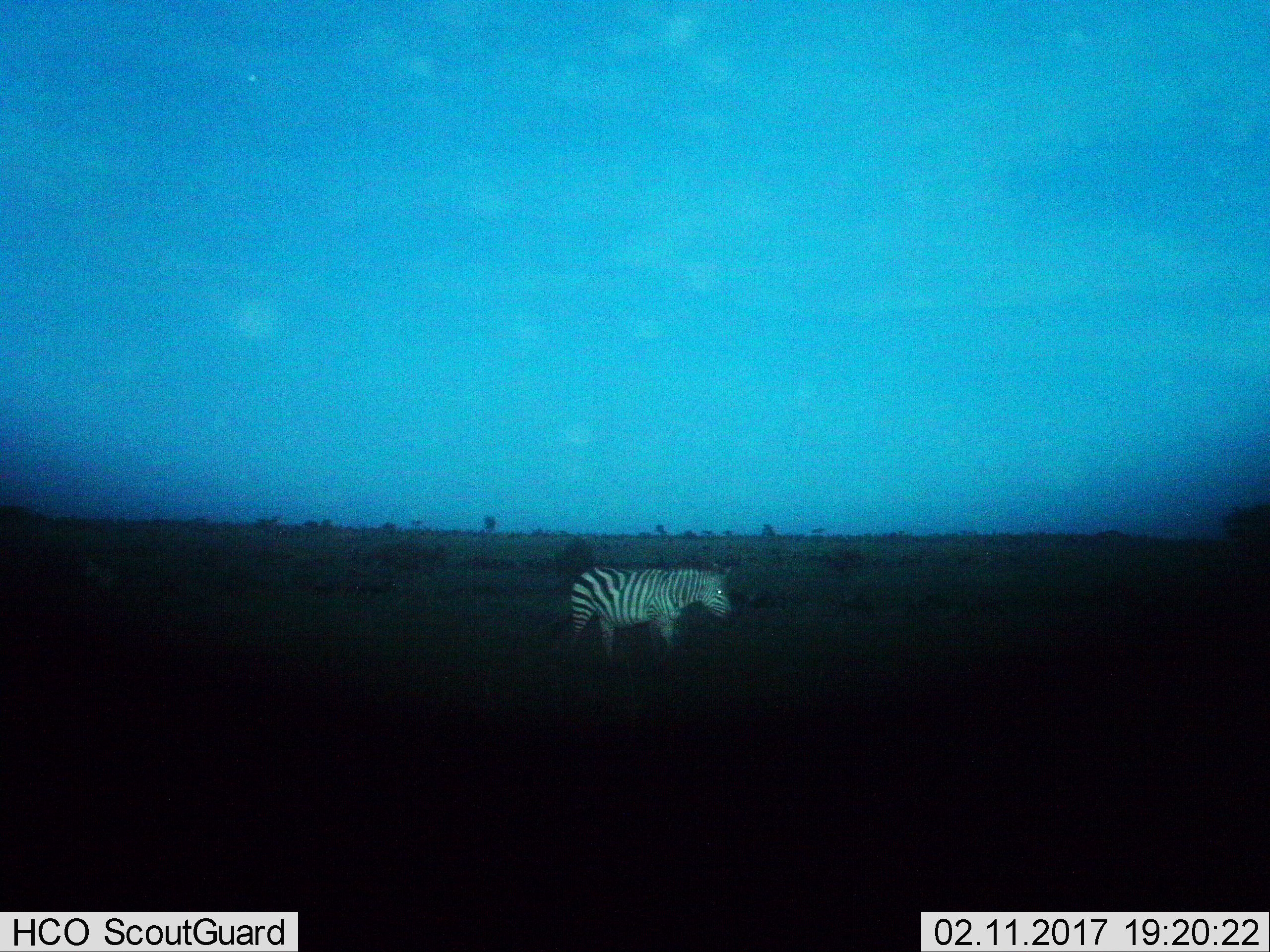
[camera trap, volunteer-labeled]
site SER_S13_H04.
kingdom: Animalia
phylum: Chordata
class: Mammalia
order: Perissodactyla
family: Equidae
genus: Equus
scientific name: Equus quagga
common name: plains zebra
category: zebraplains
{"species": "zebraplains (plains zebra) (Equus quagga)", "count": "1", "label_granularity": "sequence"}